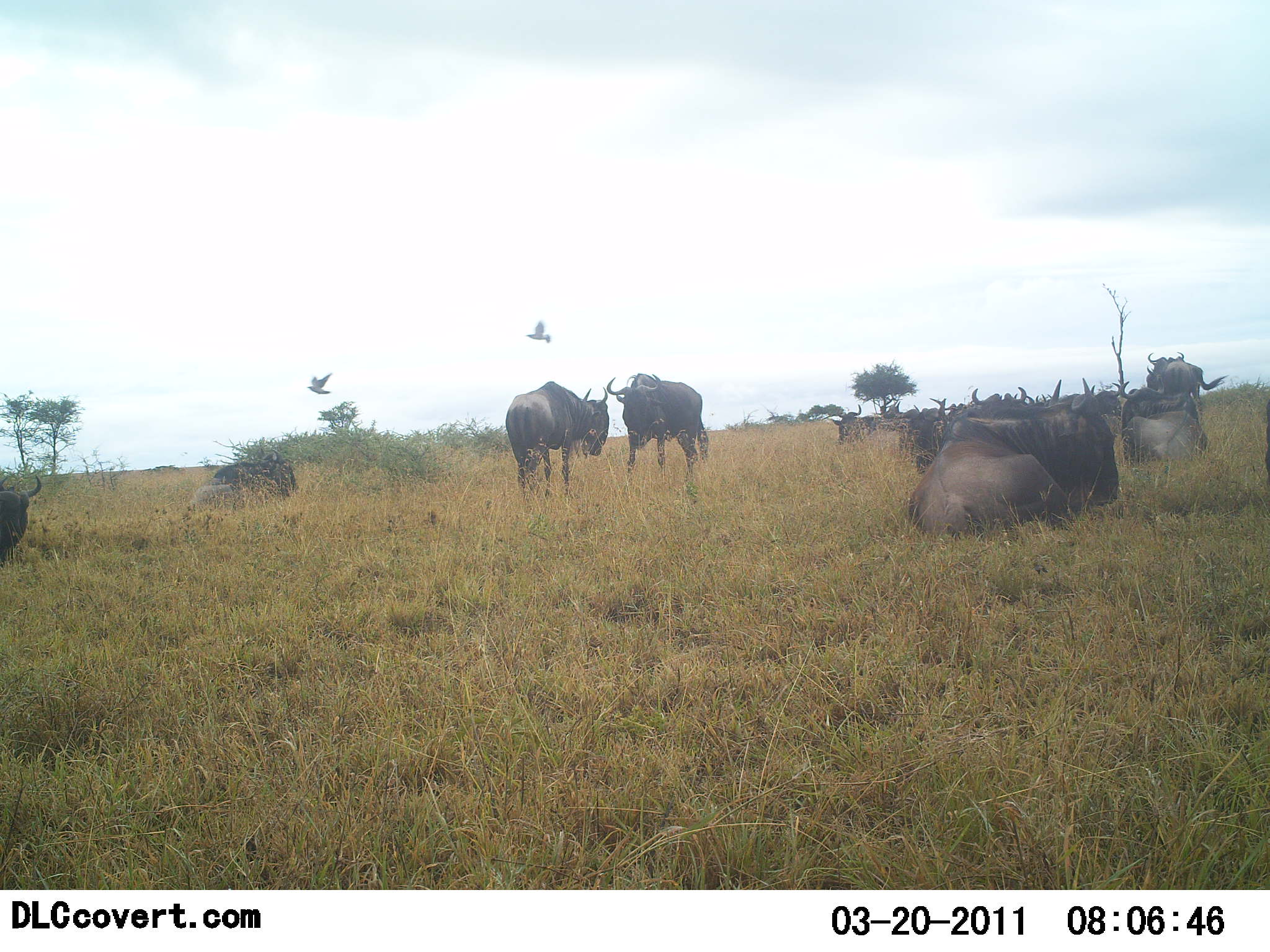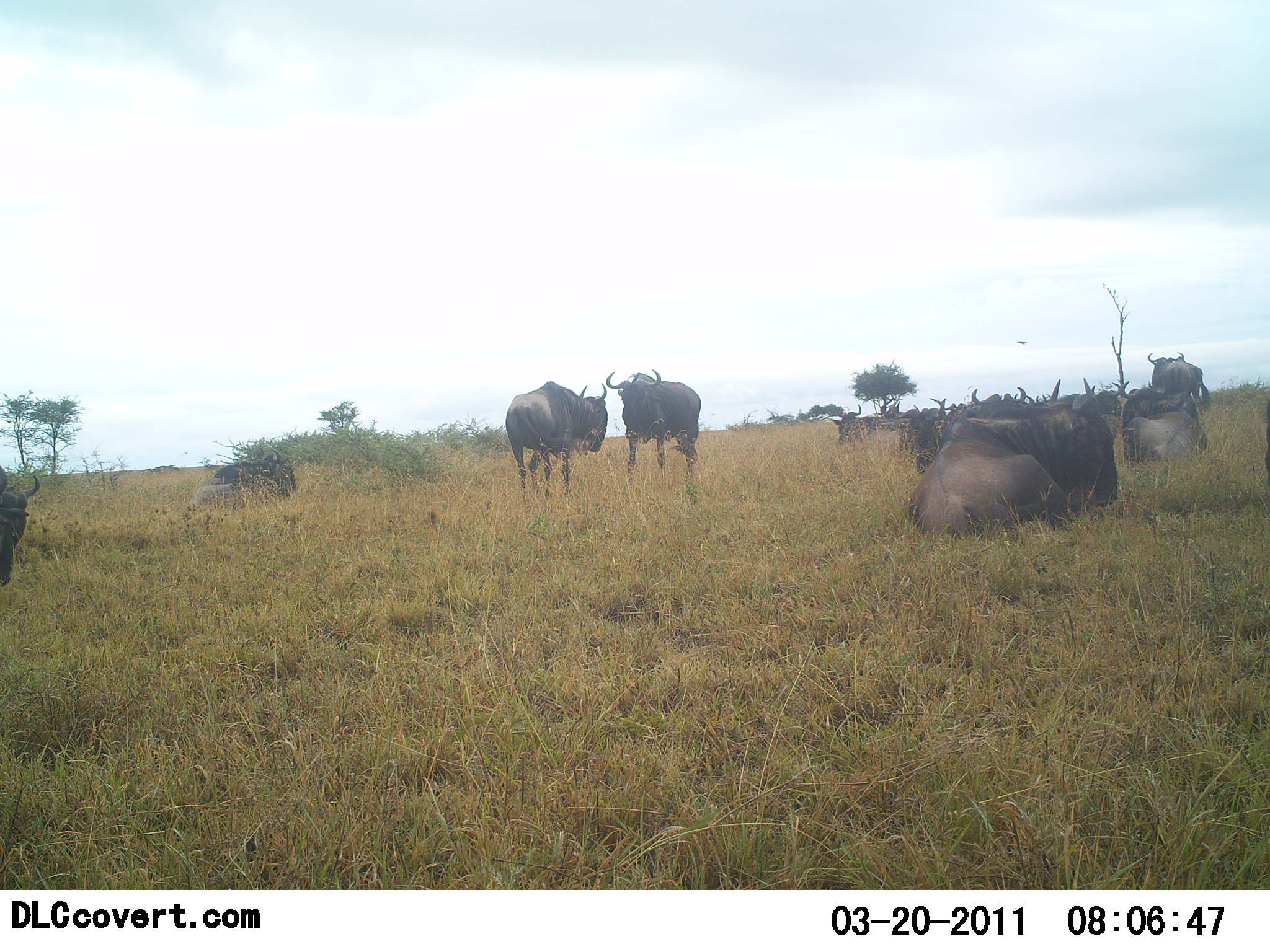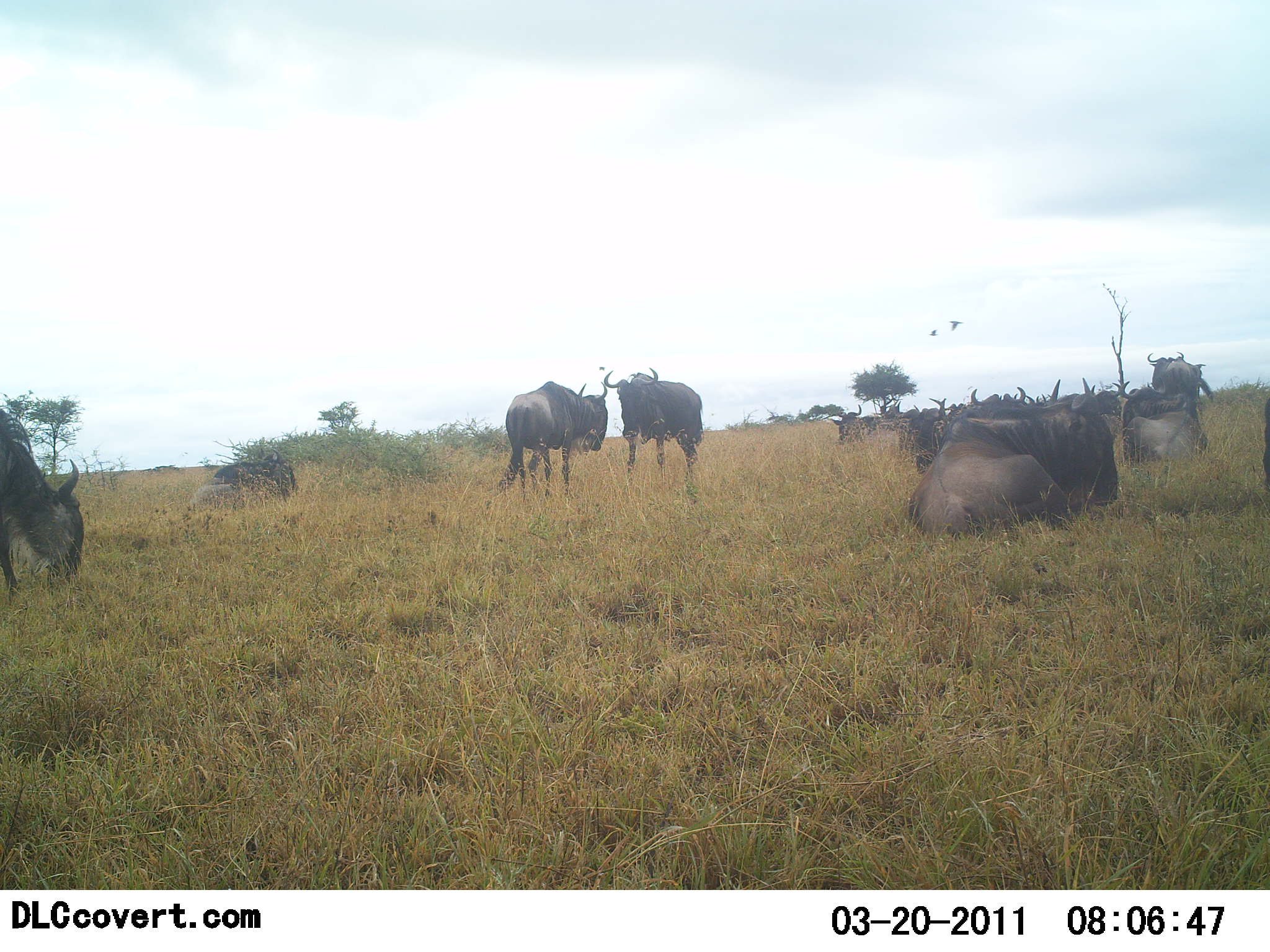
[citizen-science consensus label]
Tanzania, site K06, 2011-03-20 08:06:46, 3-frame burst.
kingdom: Animalia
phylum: Chordata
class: Mammalia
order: Artiodactyla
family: Bovidae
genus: Connochaetes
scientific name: Connochaetes taurinus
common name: blue wildebeest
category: wildebeest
Wildebeest (blue wildebeest) (Connochaetes taurinus), count 11-50. Behavior (volunteer vote fractions): standing 57%, resting 90%, moving 5%, interacting 24%. Young present (vote fraction): 0%. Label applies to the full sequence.